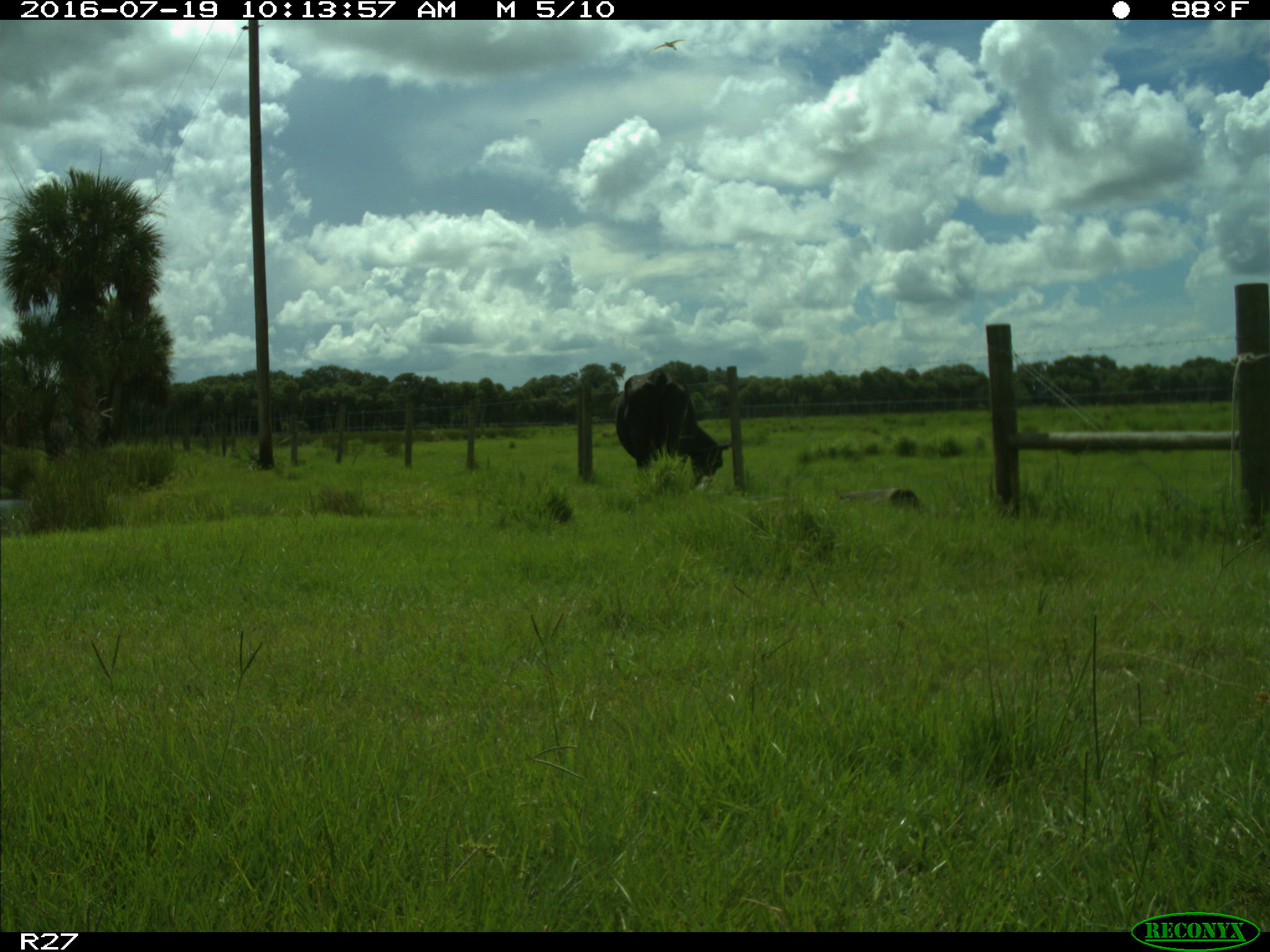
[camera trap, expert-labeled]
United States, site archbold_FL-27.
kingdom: Animalia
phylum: Chordata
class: Mammalia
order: Artiodactyla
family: Bovidae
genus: Bos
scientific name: Bos taurus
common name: domestic cow